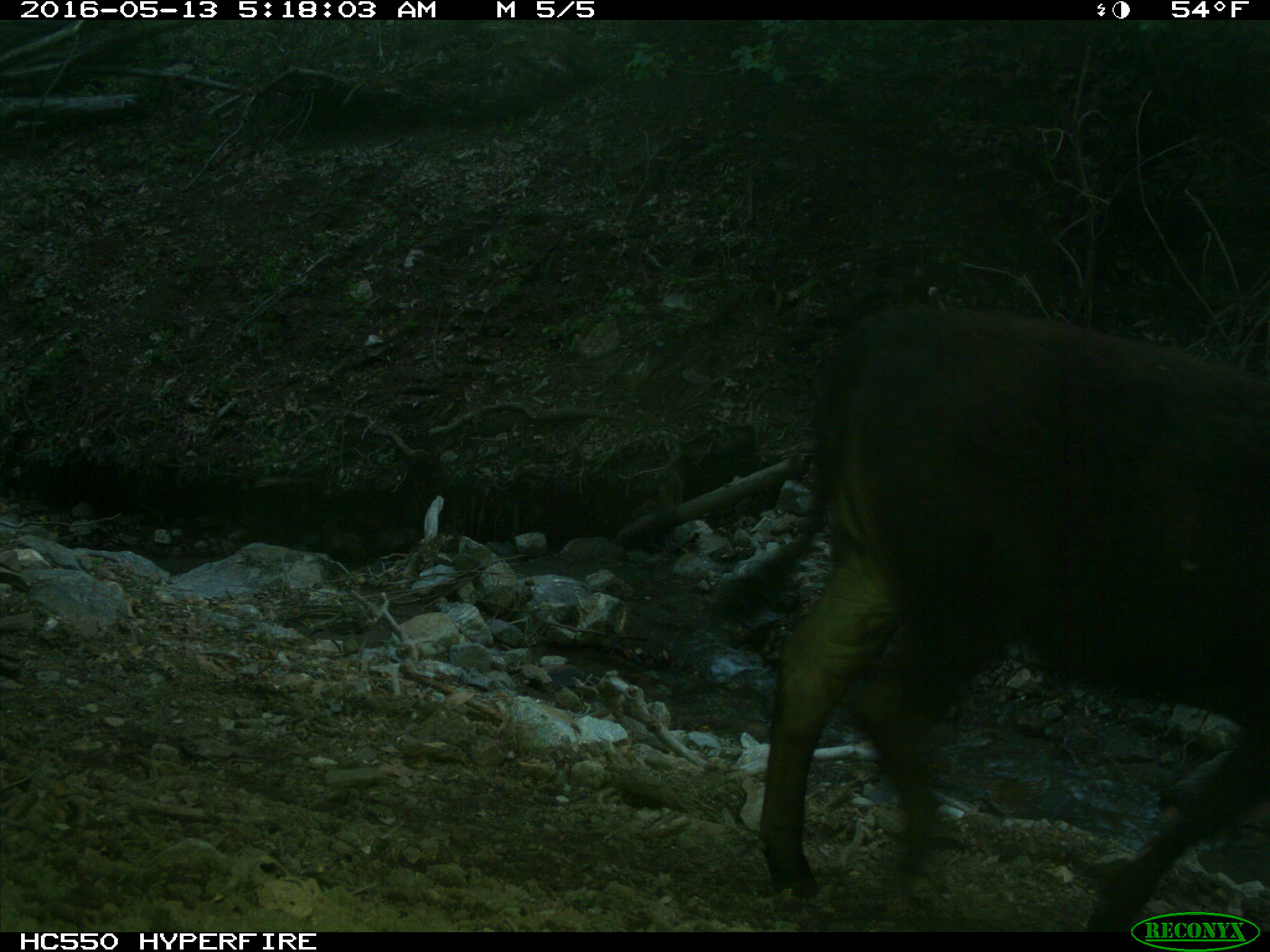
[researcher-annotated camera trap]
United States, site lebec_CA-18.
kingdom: Animalia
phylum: Chordata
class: Mammalia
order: Artiodactyla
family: Bovidae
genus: Bos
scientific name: Bos taurus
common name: domestic cow